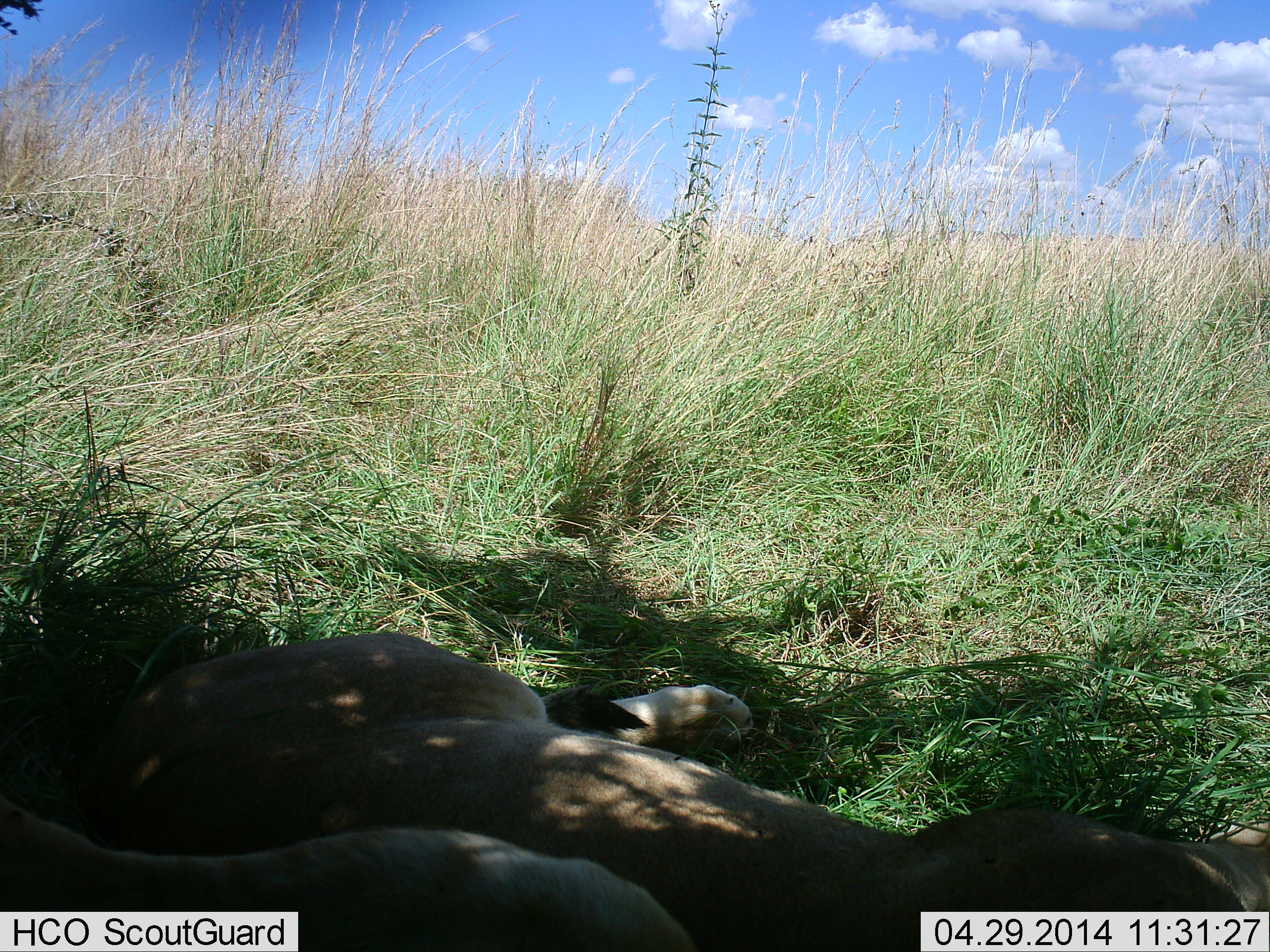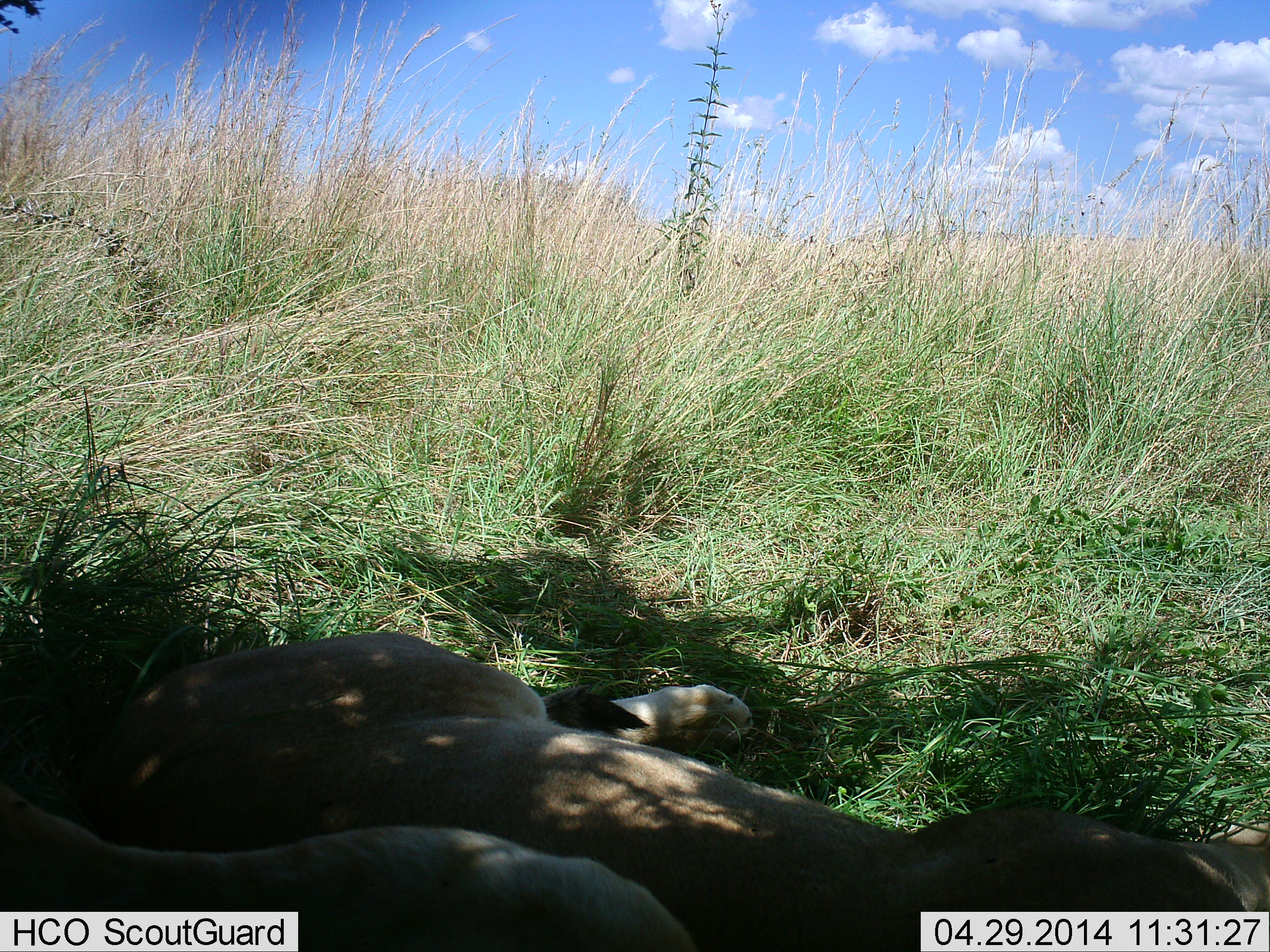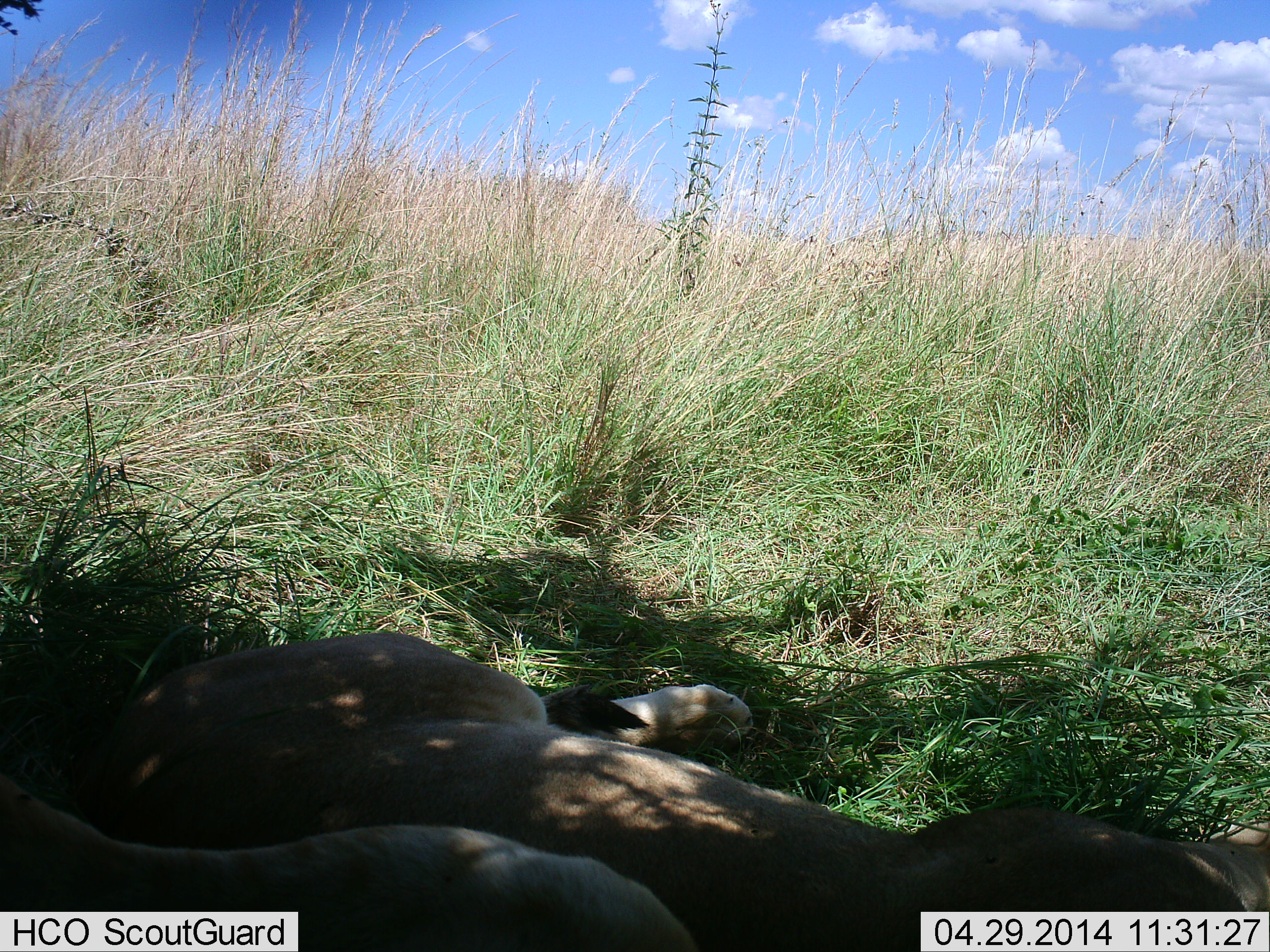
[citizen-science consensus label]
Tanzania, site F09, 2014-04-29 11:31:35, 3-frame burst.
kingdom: Animalia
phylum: Chordata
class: Mammalia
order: Carnivora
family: Felidae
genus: Panthera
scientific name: Panthera leo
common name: lion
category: lionfemale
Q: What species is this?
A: Lionfemale (lion) (Panthera leo).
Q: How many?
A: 2.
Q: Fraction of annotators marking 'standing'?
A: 0%.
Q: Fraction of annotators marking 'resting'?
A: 100%.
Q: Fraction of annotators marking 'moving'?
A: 0%.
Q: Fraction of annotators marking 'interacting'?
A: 0%.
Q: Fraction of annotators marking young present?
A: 0%.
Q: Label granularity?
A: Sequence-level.